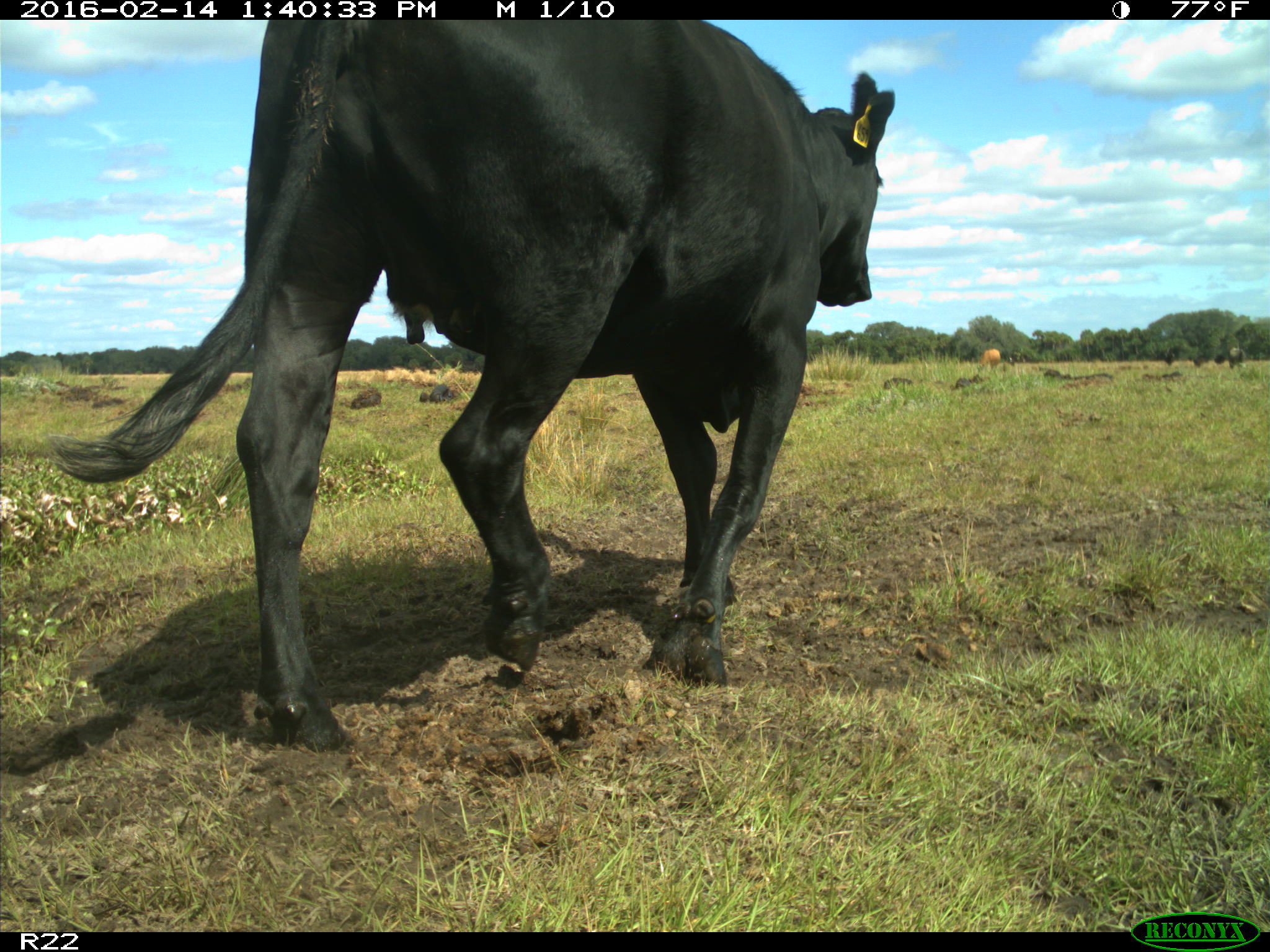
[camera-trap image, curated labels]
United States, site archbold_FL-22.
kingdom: Animalia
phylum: Chordata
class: Mammalia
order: Artiodactyla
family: Bovidae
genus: Bos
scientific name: Bos taurus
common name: domestic cow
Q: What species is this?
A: Bos taurus (domestic cow).